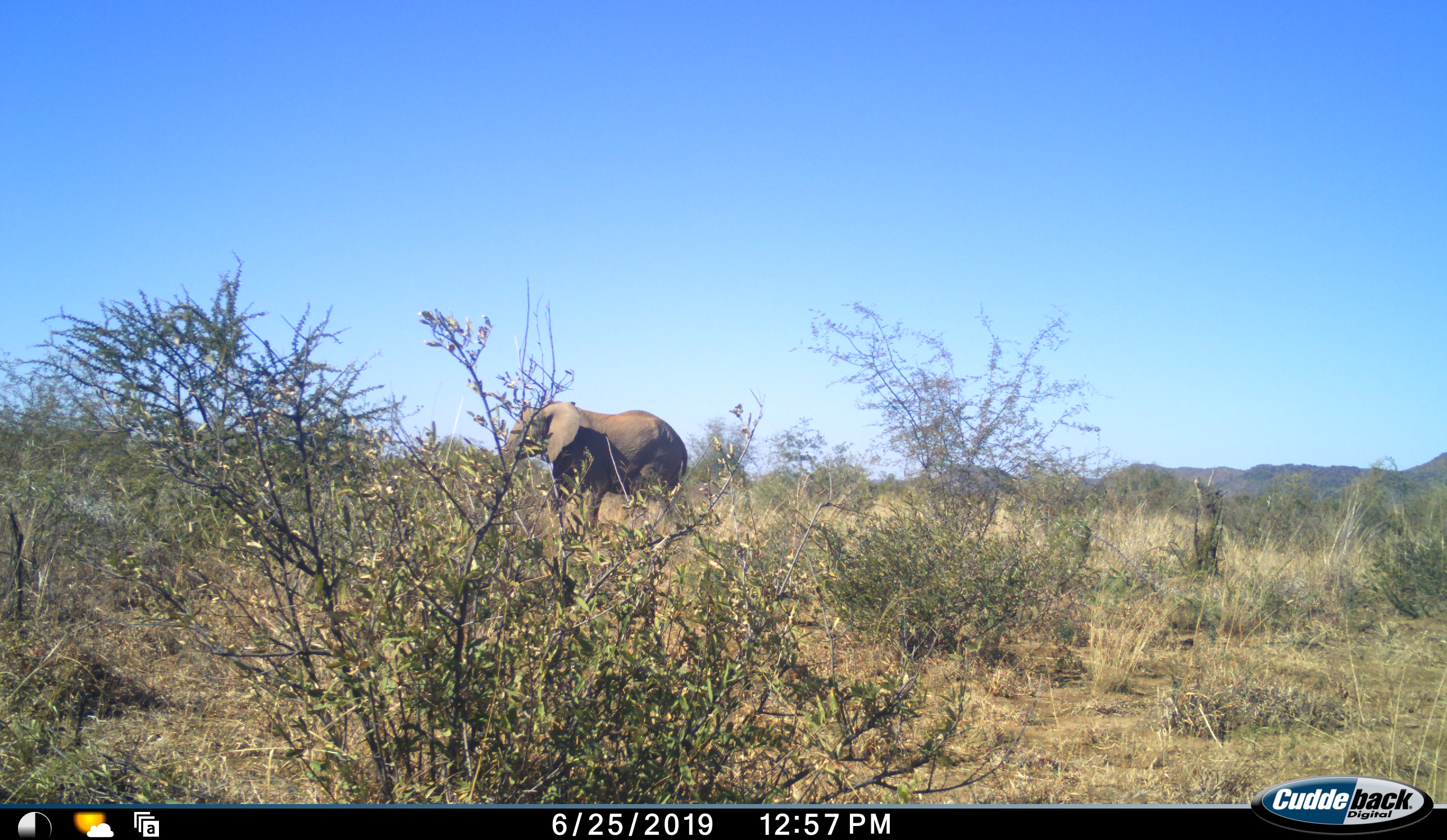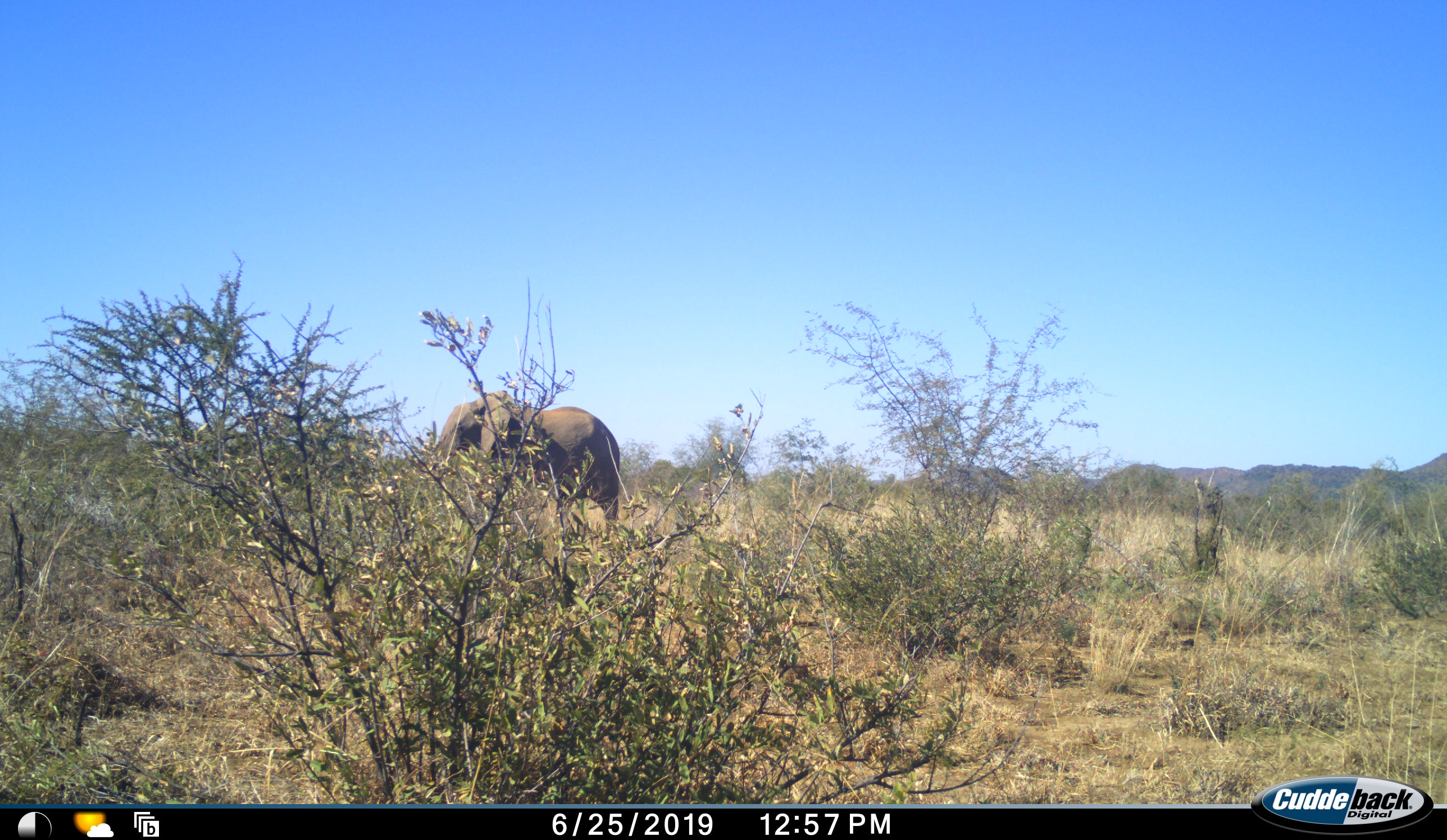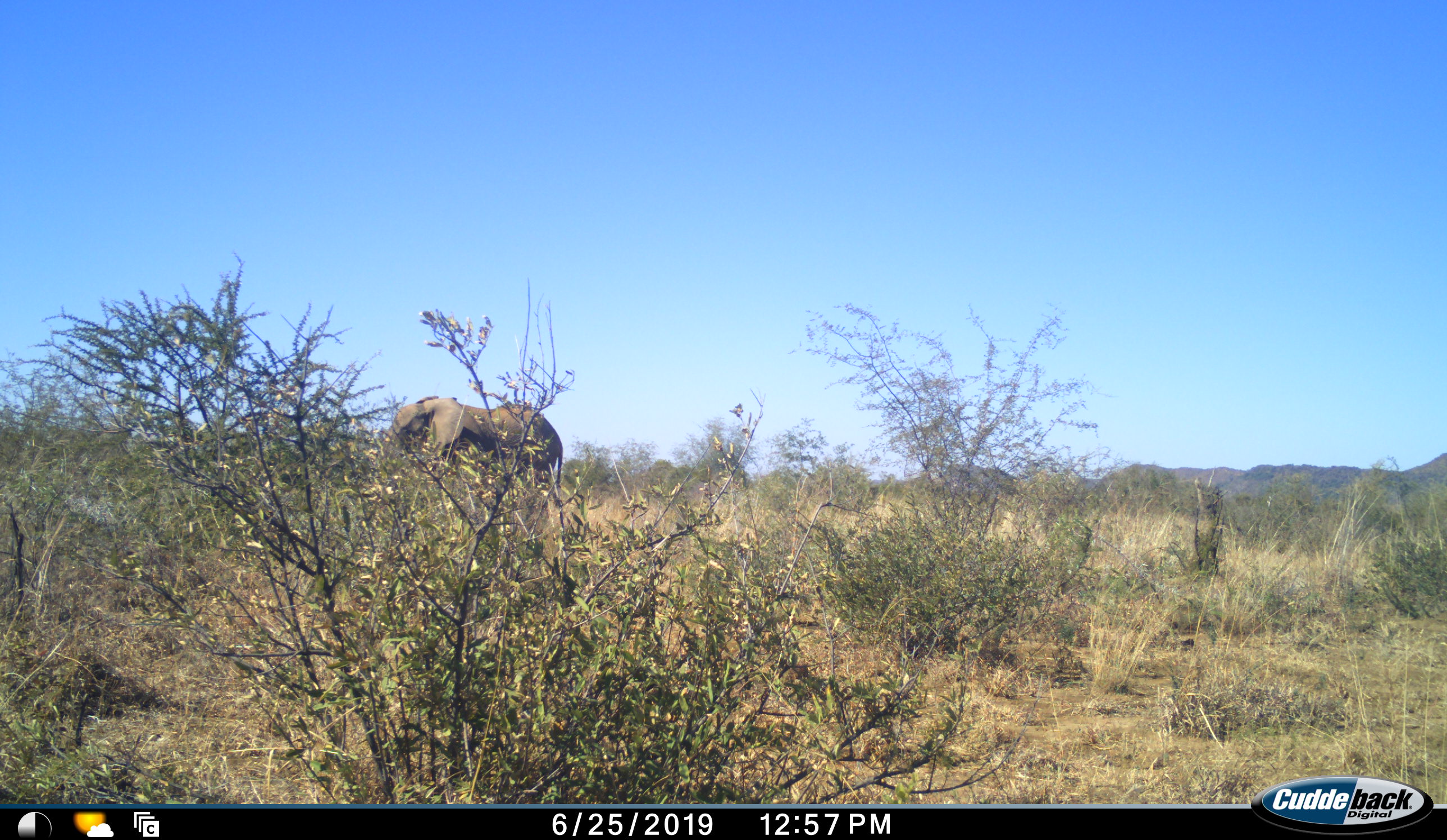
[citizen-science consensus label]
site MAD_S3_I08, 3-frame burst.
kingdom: Animalia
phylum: Chordata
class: Mammalia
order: Proboscidea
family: Elephantidae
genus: Loxodonta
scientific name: Loxodonta africana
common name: african bush elephant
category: elephant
Elephant (african bush elephant) (Loxodonta africana), count 1. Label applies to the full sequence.